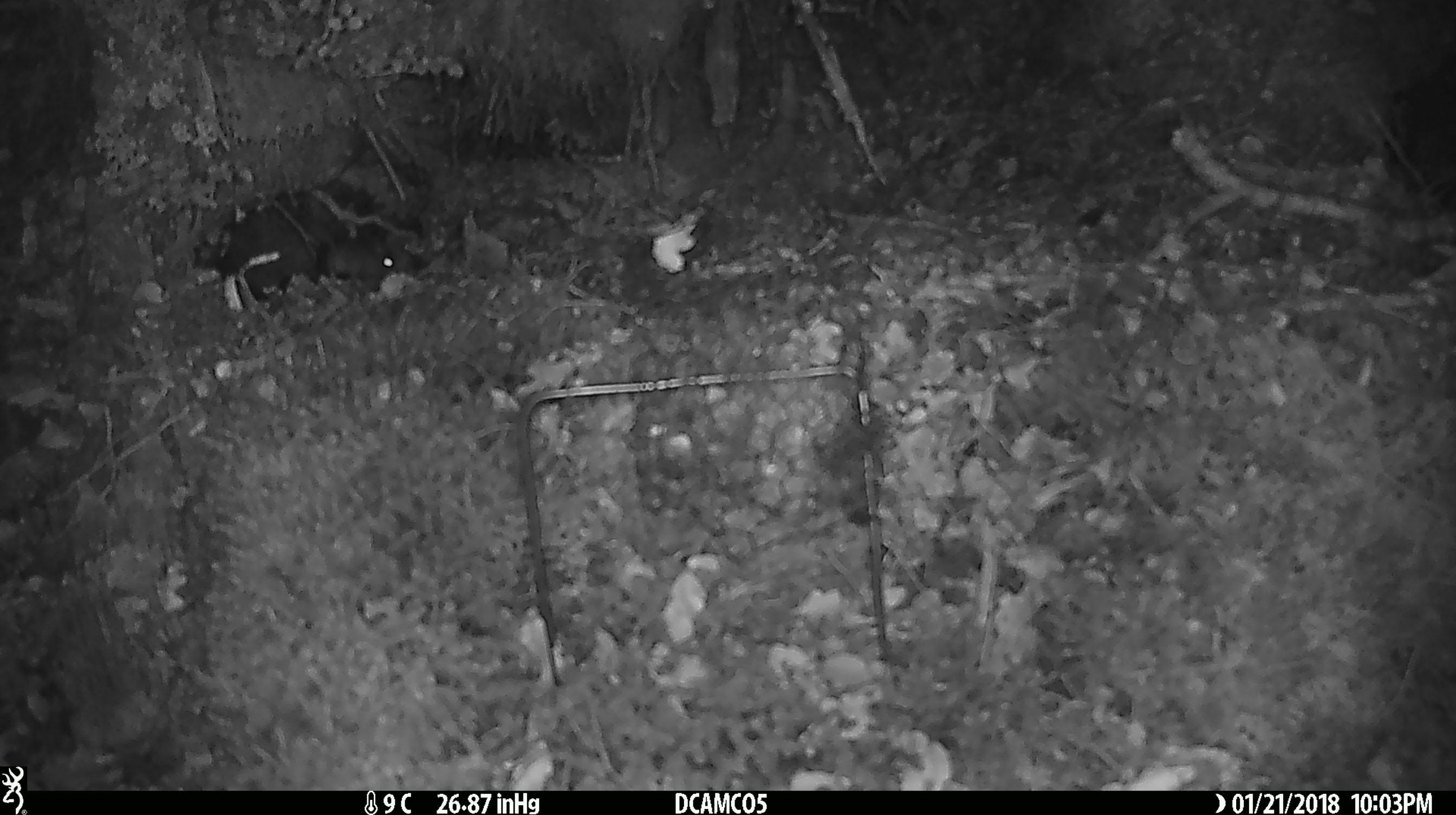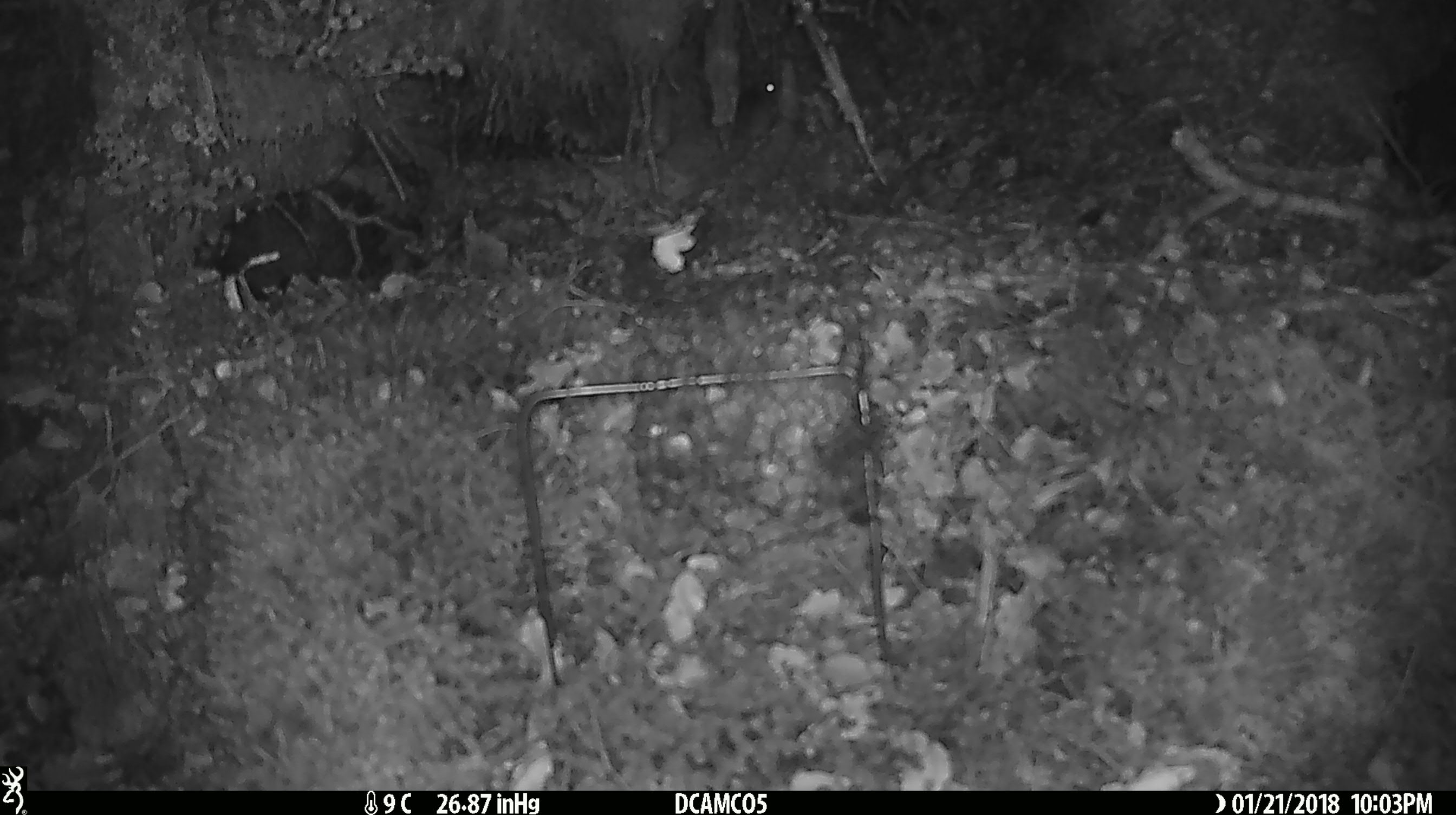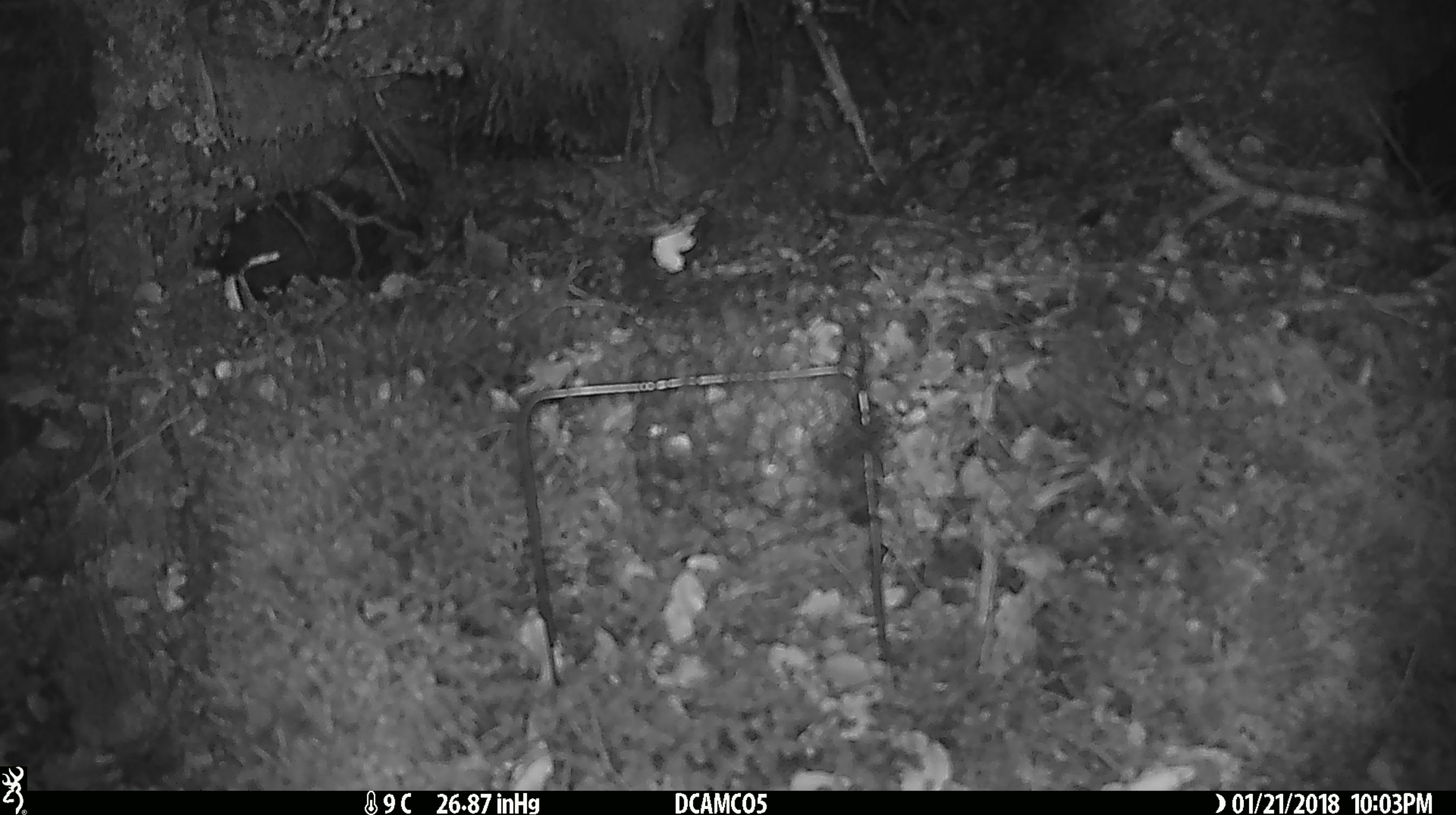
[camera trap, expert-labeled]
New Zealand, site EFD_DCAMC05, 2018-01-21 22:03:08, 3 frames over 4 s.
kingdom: Animalia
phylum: Chordata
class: Mammalia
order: Rodentia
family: Muridae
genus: Mus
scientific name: Mus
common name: mouse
Mouse (Mus).